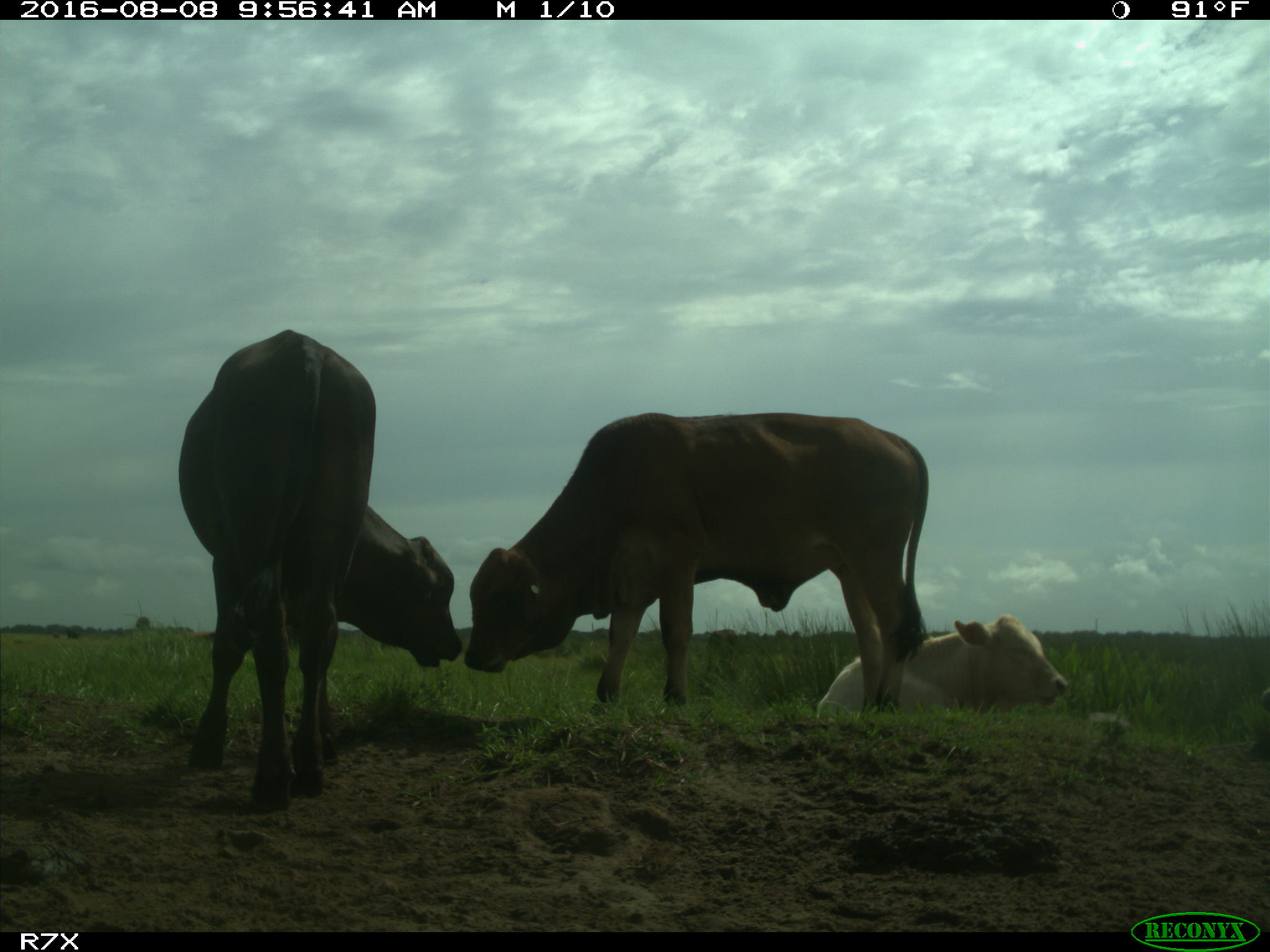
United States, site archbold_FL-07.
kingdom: Animalia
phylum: Chordata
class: Mammalia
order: Artiodactyla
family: Bovidae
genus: Bos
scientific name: Bos taurus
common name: domestic cow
Bos taurus (domestic cow).